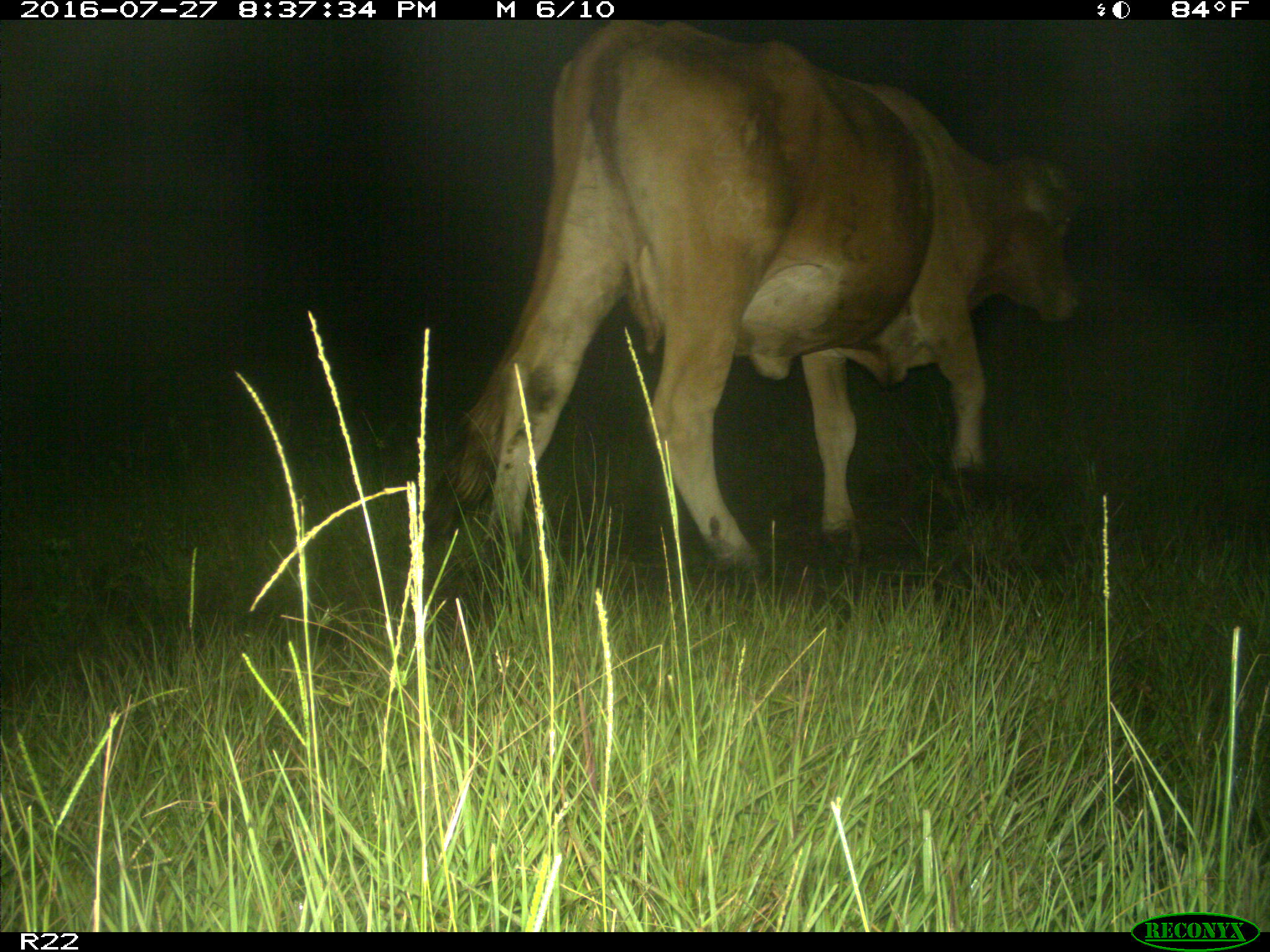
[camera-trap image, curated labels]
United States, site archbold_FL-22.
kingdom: Animalia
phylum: Chordata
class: Mammalia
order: Artiodactyla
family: Bovidae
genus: Bos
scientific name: Bos taurus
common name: domestic cow